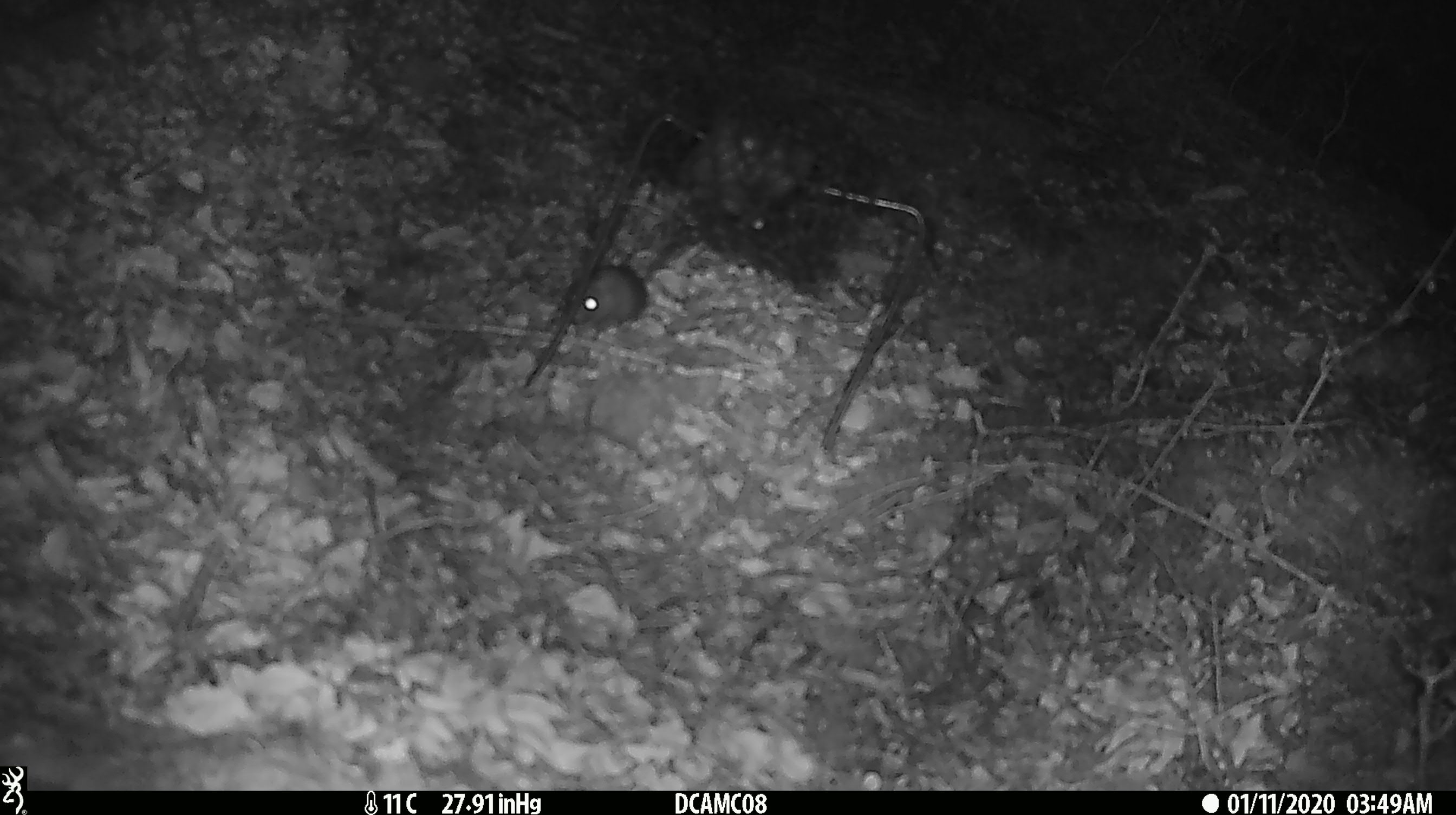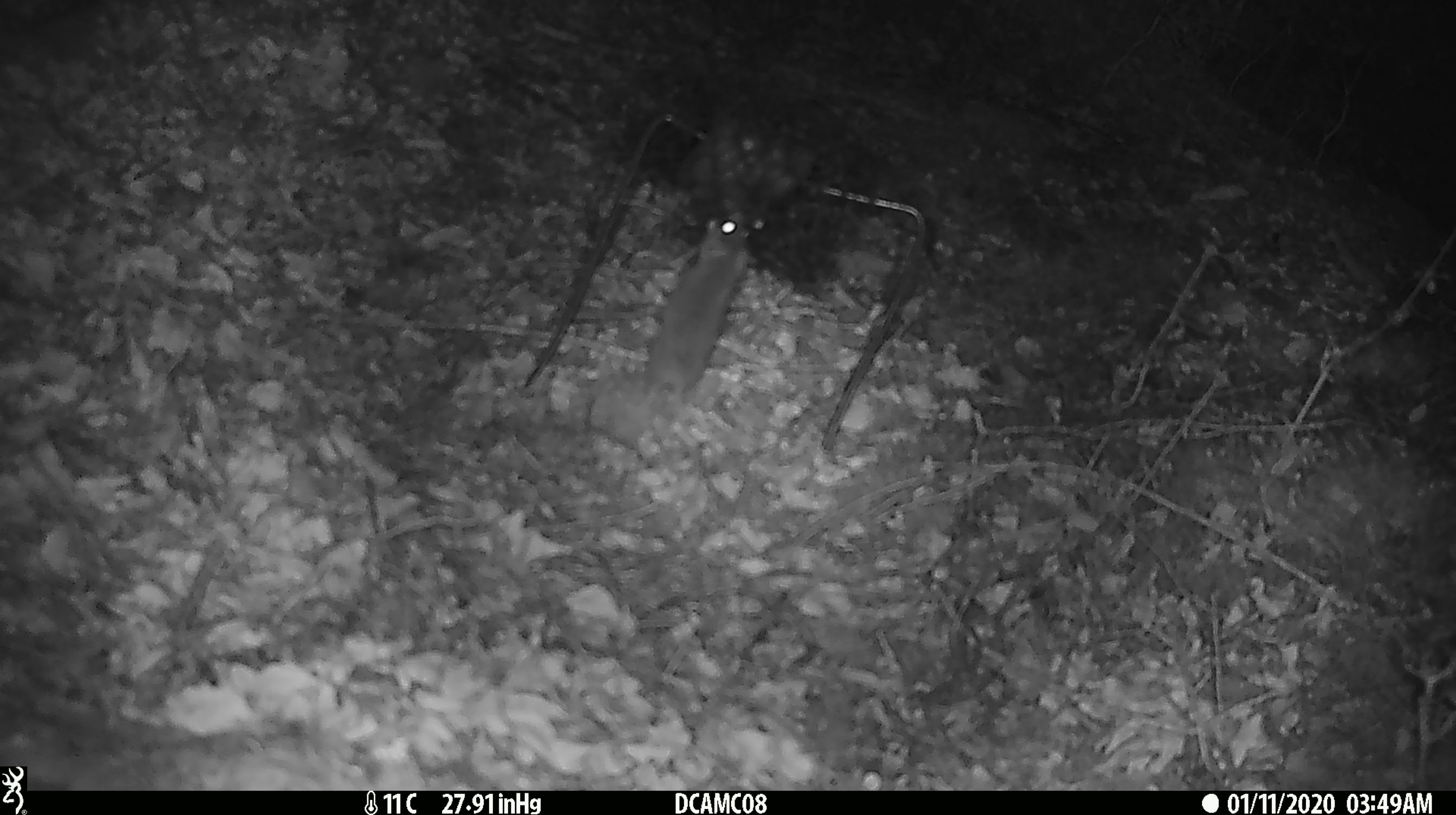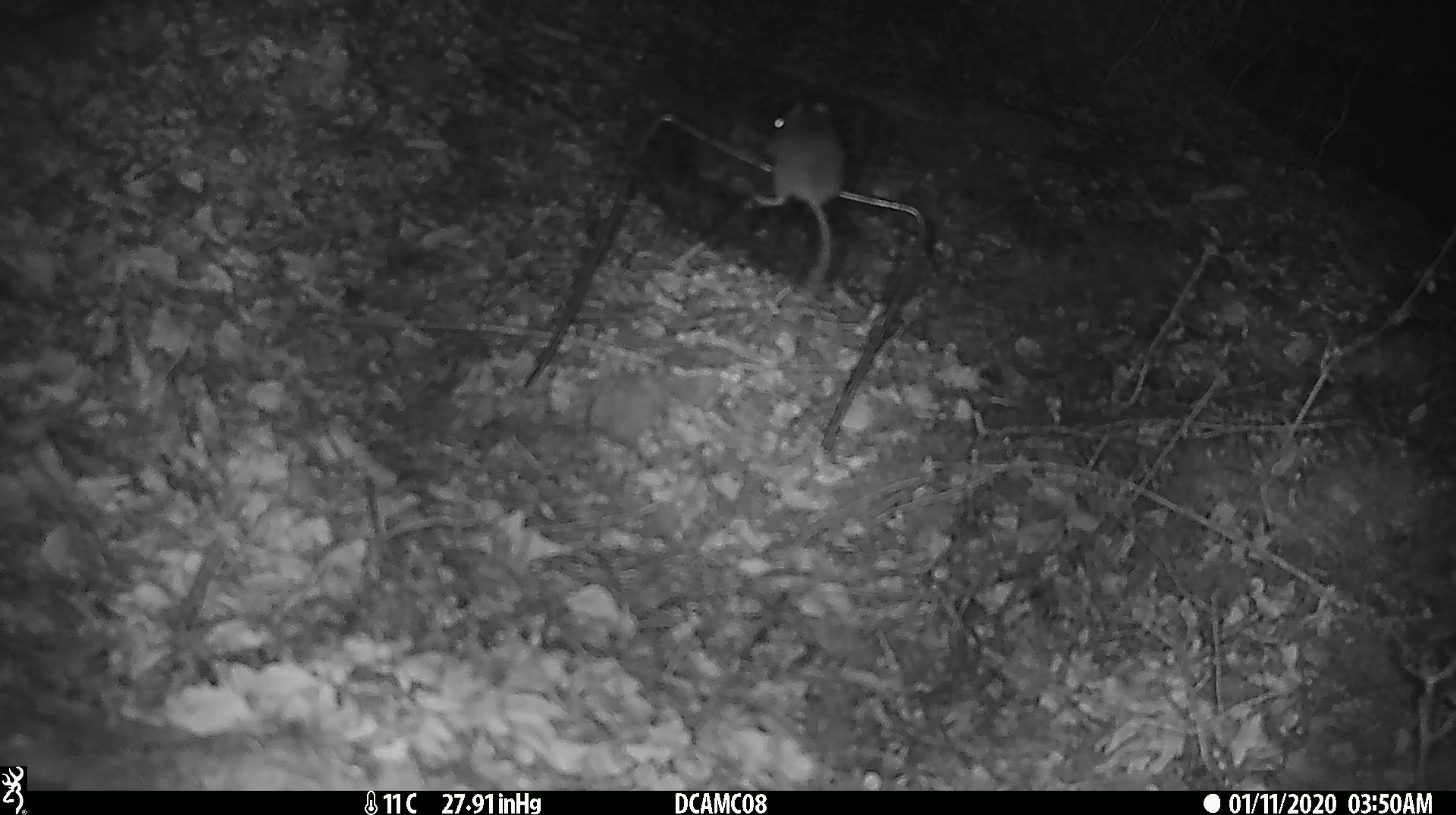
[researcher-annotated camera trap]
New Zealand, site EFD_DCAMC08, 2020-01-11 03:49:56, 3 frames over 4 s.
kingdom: Animalia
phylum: Chordata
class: Mammalia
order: Rodentia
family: Muridae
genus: Mus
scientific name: Mus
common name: mouse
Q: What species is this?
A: Mouse (Mus).